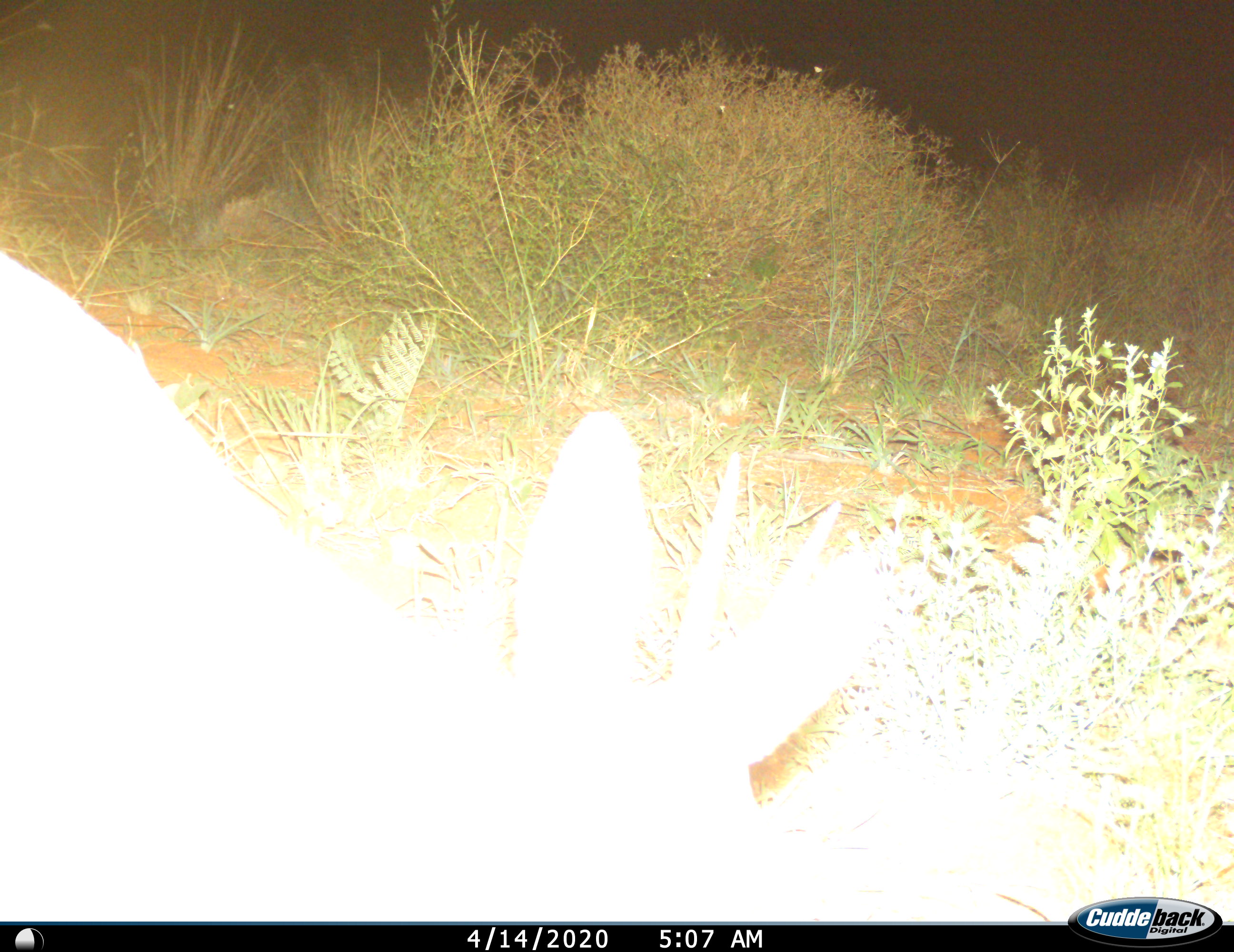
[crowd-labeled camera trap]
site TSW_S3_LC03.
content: unidentified animal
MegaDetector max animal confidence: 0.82